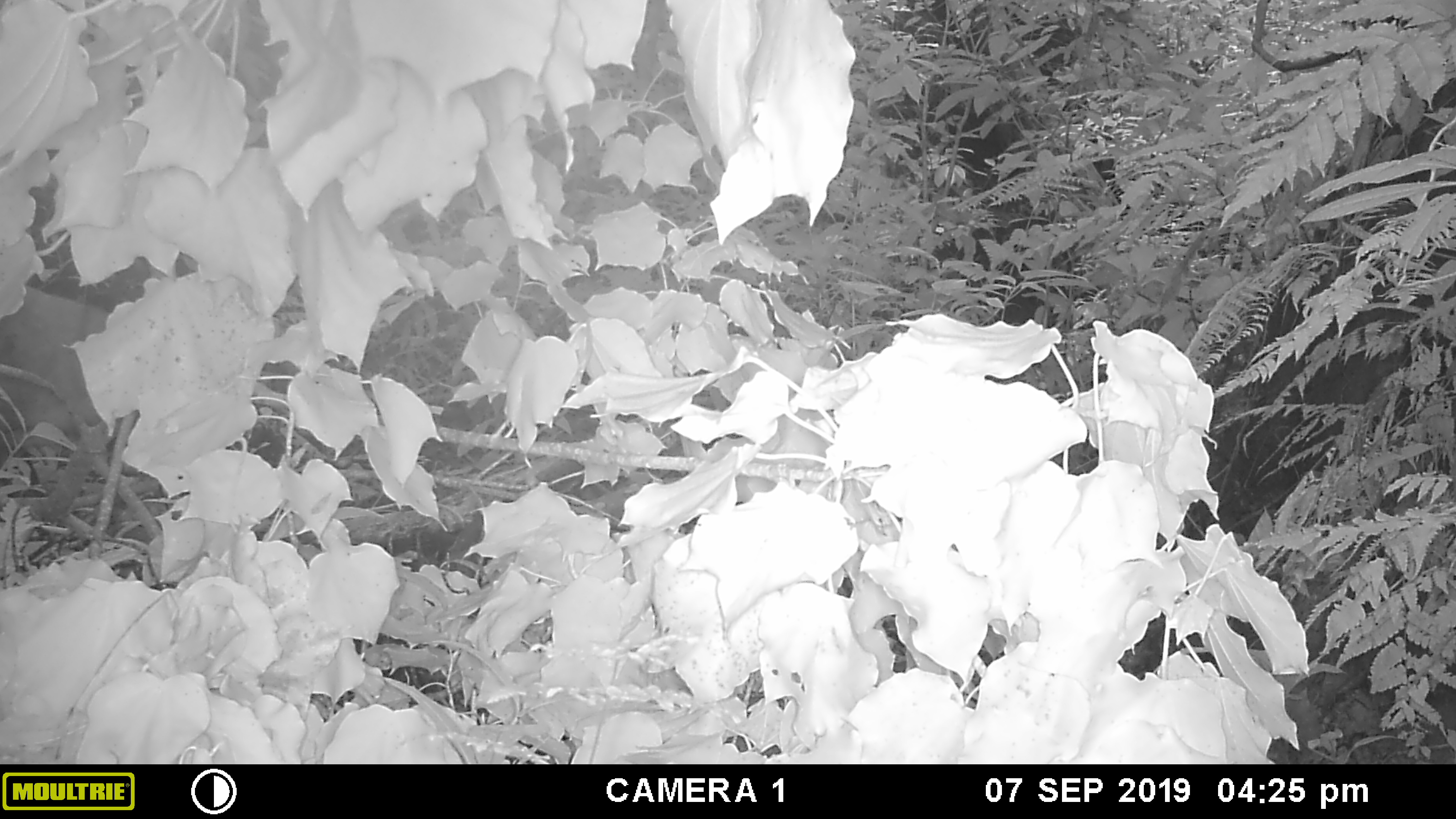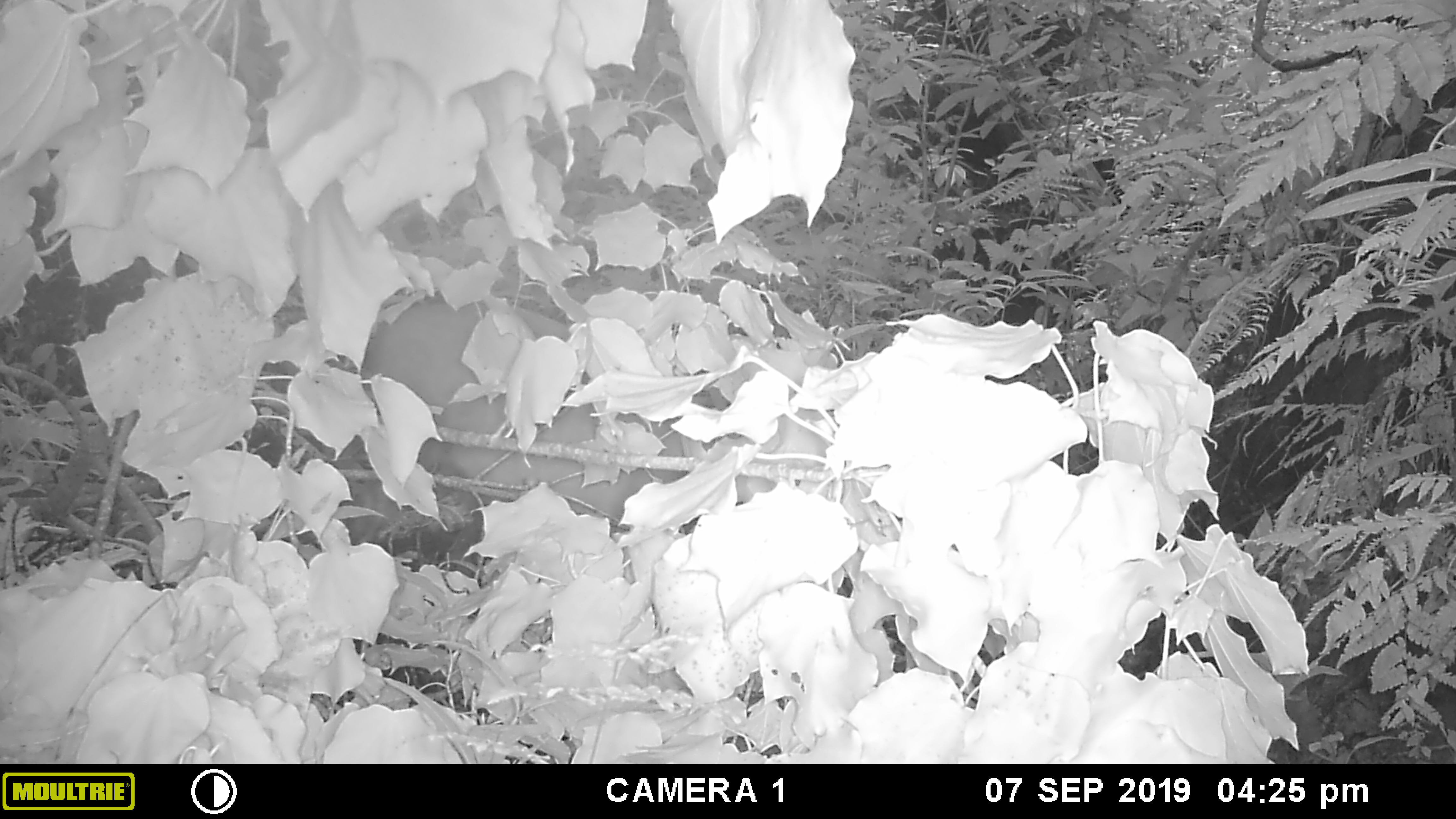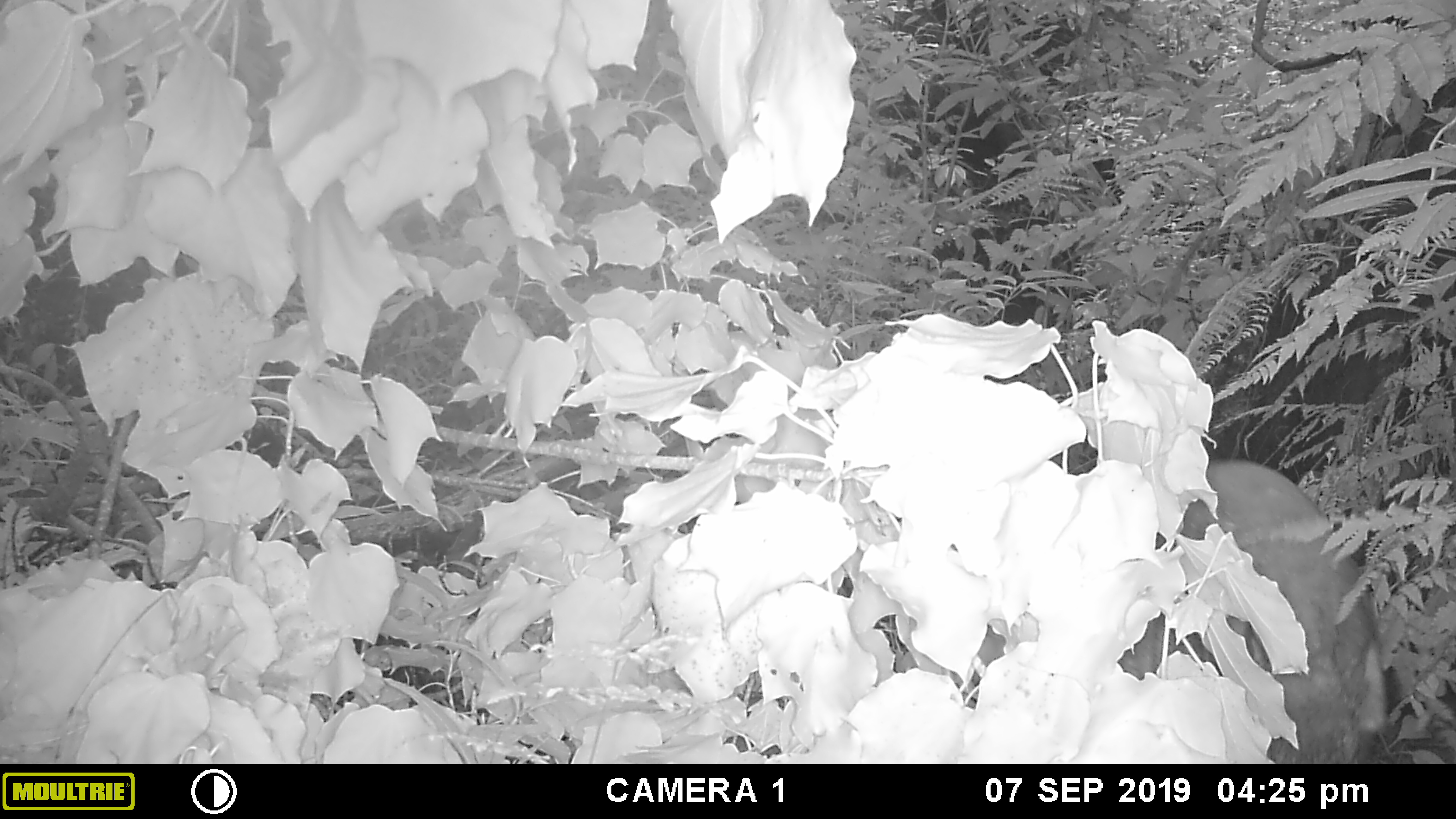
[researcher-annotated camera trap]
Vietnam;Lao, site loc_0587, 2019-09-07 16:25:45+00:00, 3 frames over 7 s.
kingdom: Animalia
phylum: Chordata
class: Mammalia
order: Artiodactyla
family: Suidae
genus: Sus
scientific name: Sus scrofa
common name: eurasian wild pig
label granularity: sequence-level